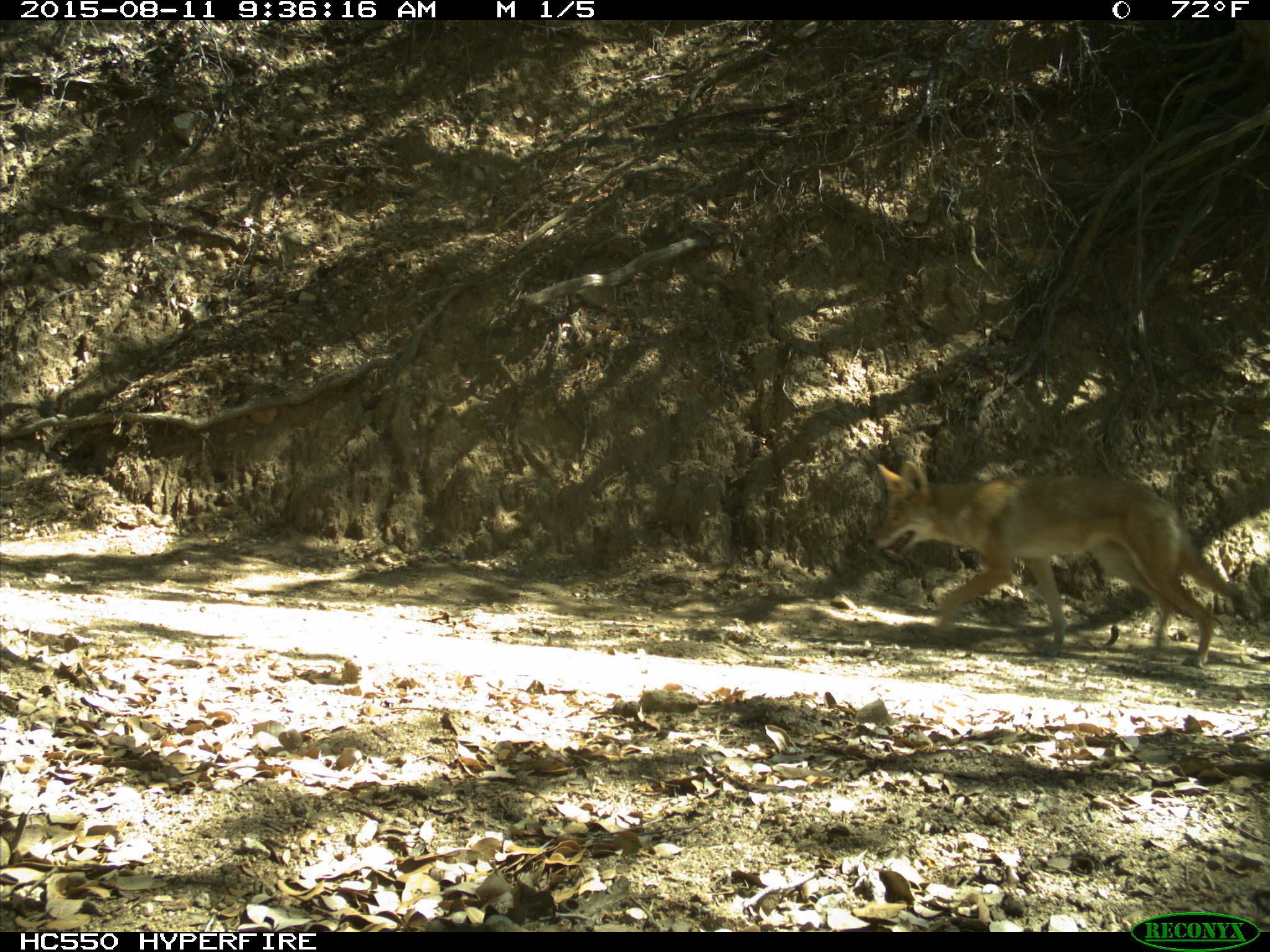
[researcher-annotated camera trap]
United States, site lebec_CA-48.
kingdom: Animalia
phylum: Chordata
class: Mammalia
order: Carnivora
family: Canidae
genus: Canis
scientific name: Canis latrans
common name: coyote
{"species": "Canis latrans (coyote)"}